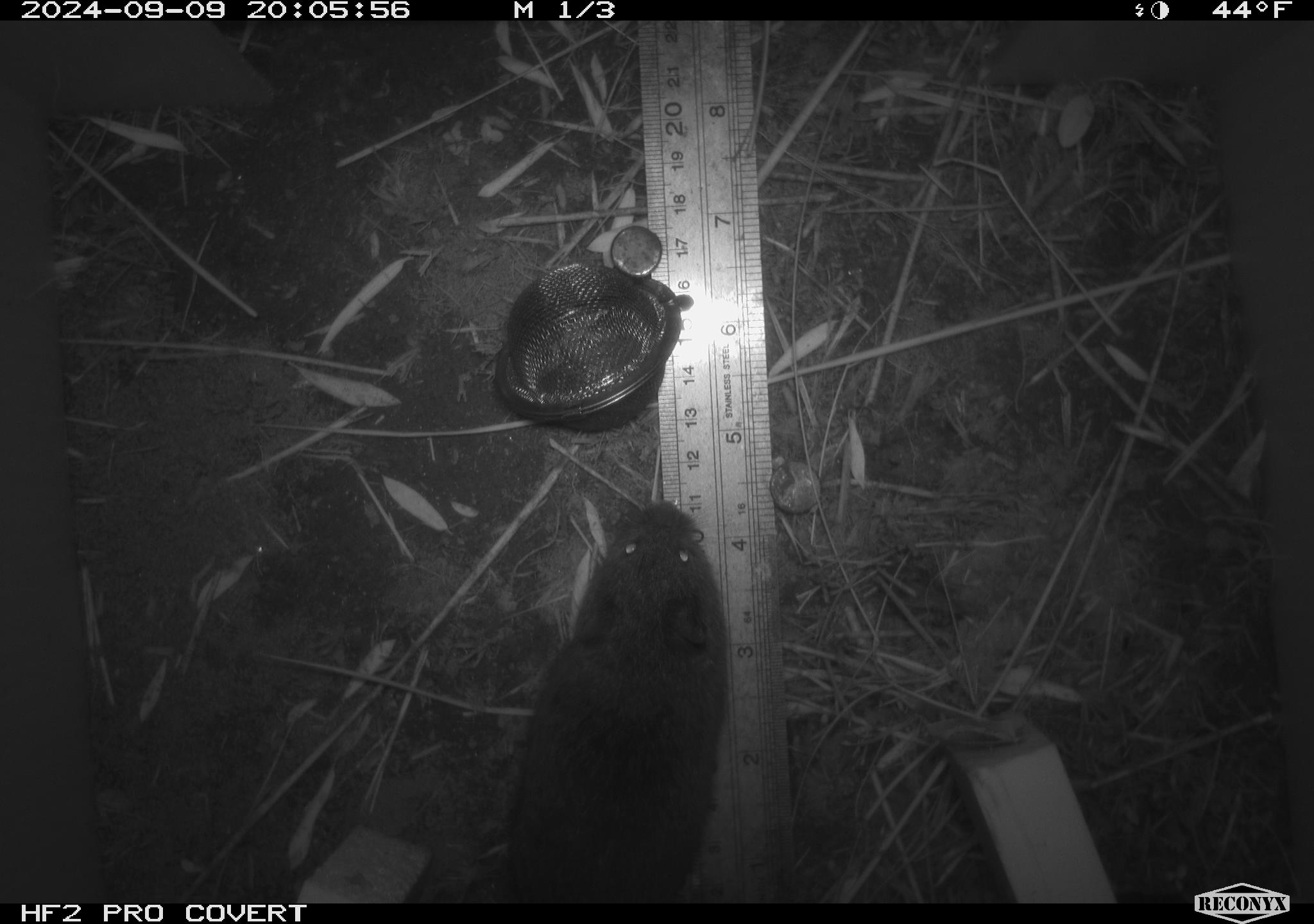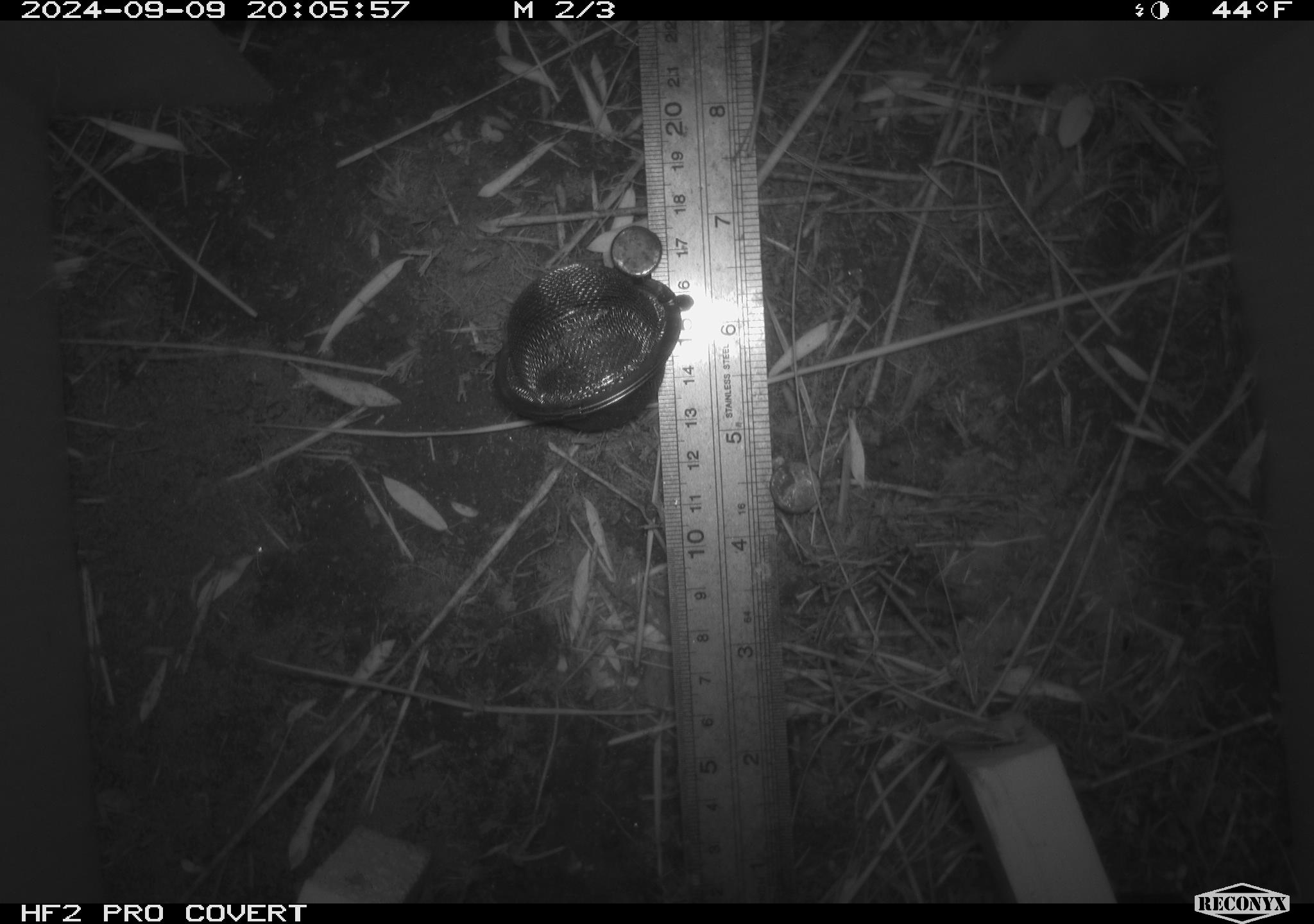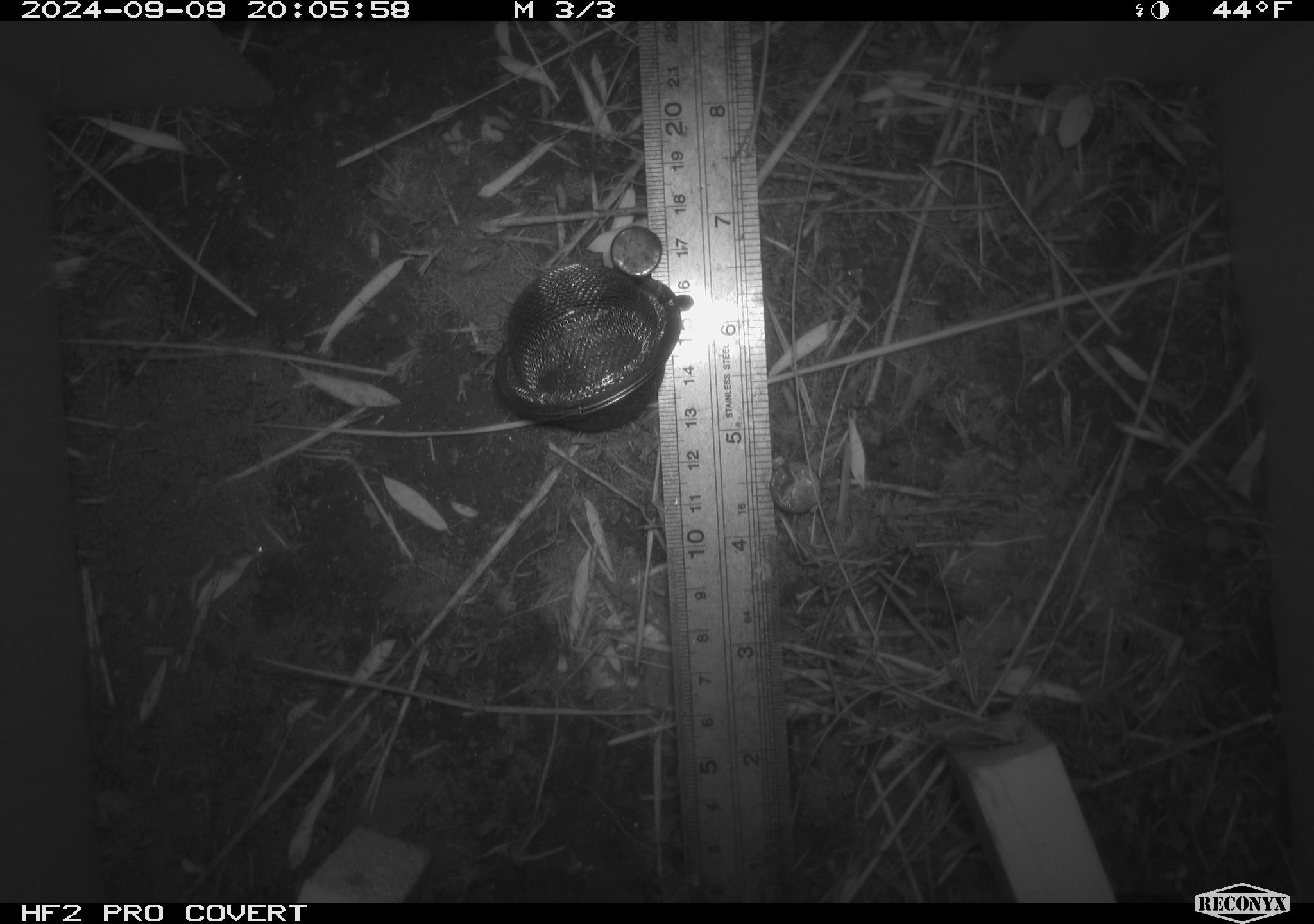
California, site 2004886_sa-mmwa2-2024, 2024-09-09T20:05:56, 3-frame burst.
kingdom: Animalia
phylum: Chordata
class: Mammalia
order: Rodentia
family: Cricetidae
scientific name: Arvicolinae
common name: voles, lemmings, and muskrats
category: arvicolinae subfamily